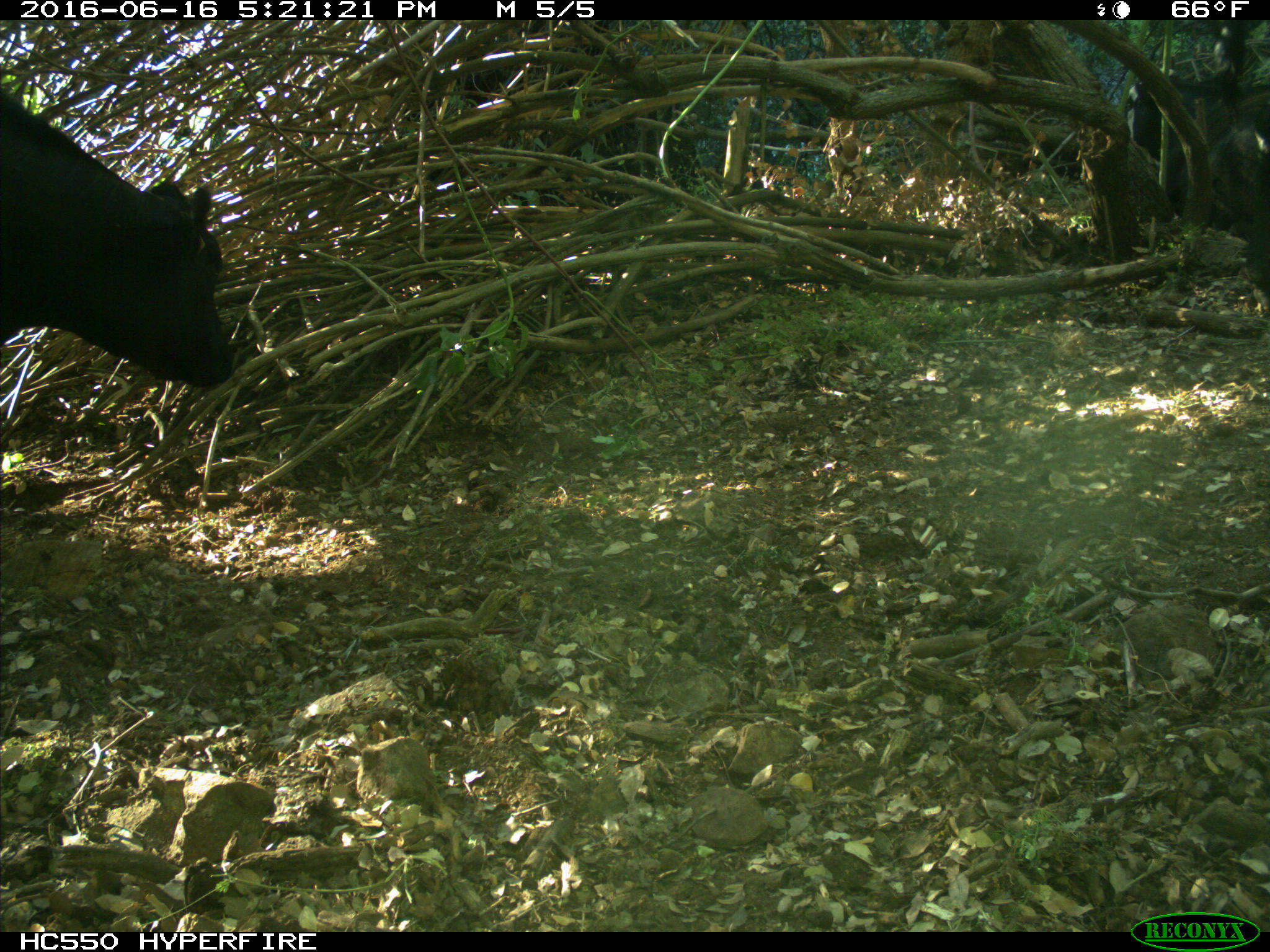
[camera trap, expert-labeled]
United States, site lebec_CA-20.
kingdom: Animalia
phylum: Chordata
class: Mammalia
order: Artiodactyla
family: Bovidae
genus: Bos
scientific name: Bos taurus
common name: domestic cow